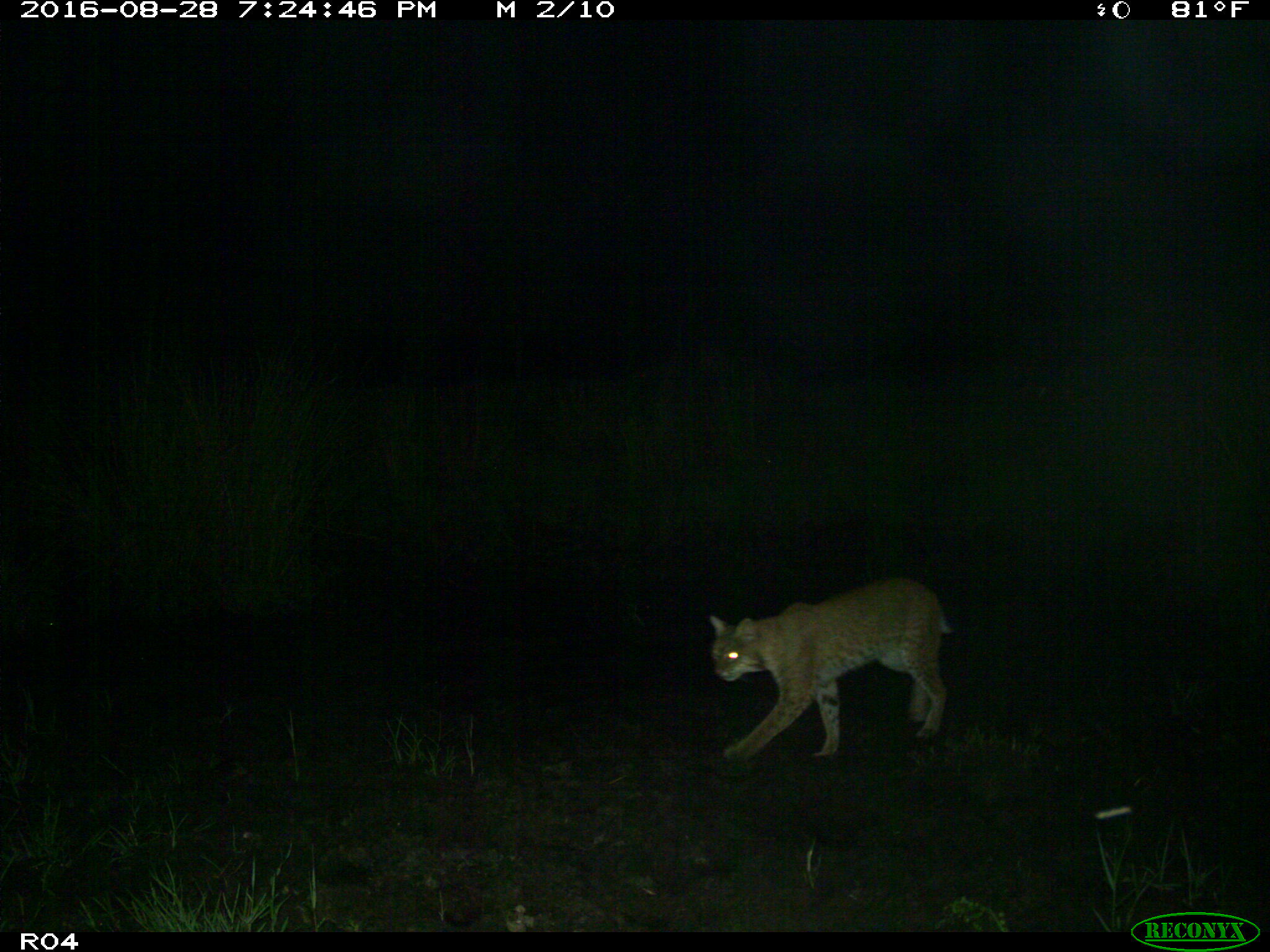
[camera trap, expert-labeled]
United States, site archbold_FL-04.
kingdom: Animalia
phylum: Chordata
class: Mammalia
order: Carnivora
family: Felidae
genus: Lynx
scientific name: Lynx rufus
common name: bobcat